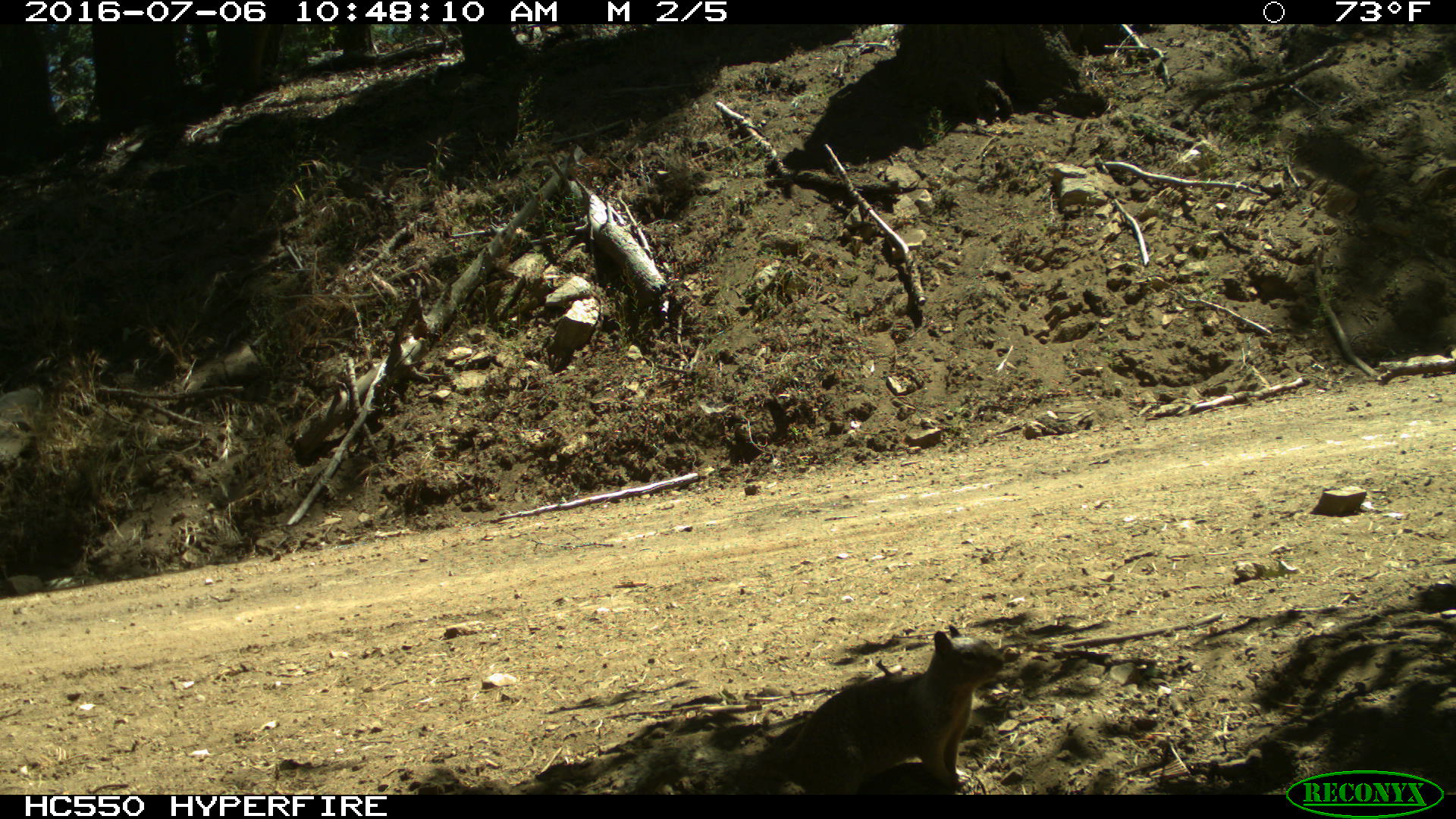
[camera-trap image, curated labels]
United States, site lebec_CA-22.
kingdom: Animalia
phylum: Chordata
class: Mammalia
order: Rodentia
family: Sciuridae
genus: Otospermophilus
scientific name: Otospermophilus beecheyi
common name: california ground squirrel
Otospermophilus beecheyi (california ground squirrel).